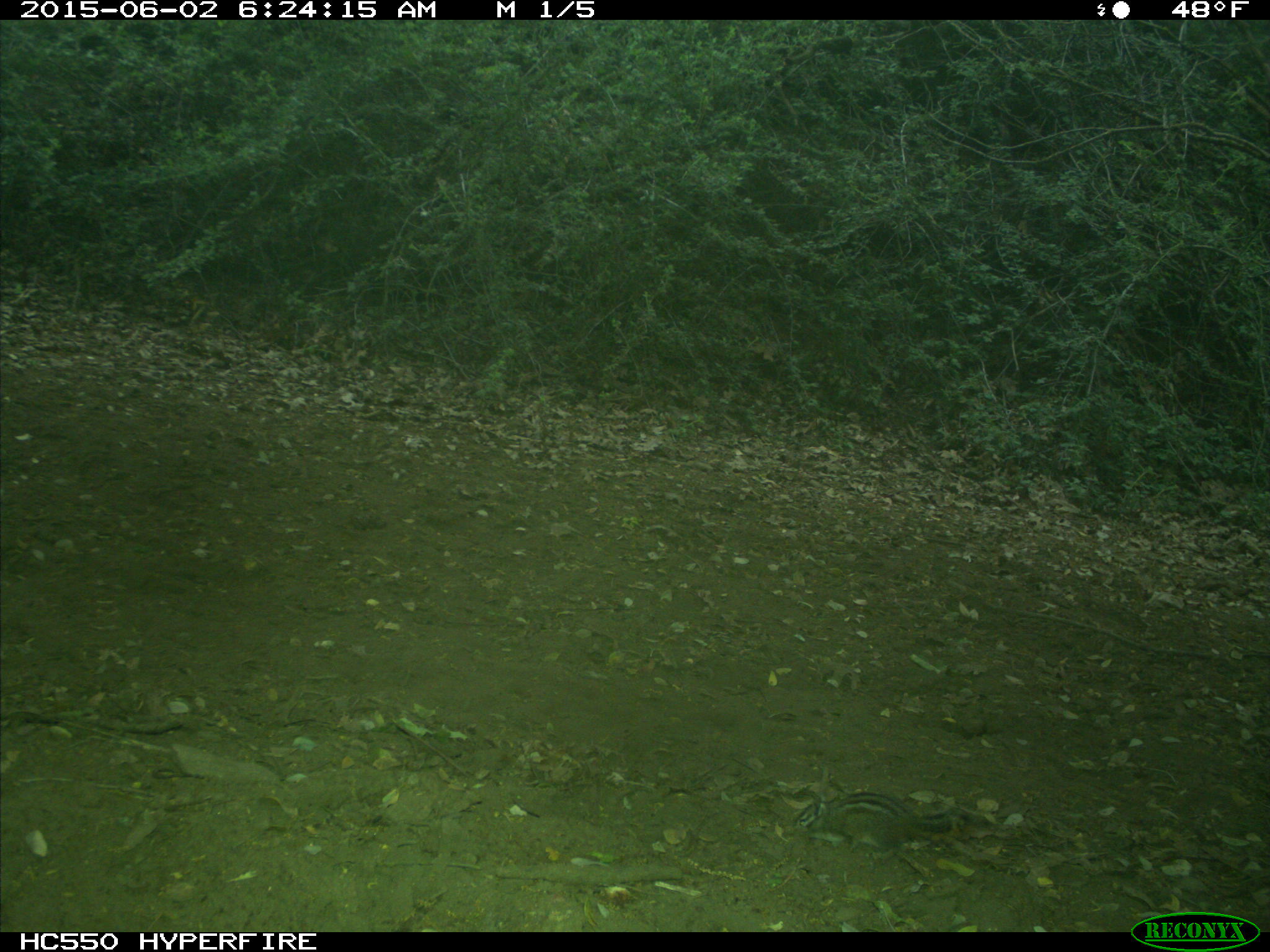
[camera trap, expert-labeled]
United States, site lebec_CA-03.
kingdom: Animalia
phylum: Chordata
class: Mammalia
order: Rodentia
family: Sciuridae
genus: Tamias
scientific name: Tamias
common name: chipmunk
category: unidentified chipmunk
Unidentified chipmunk (chipmunk) (Tamias).